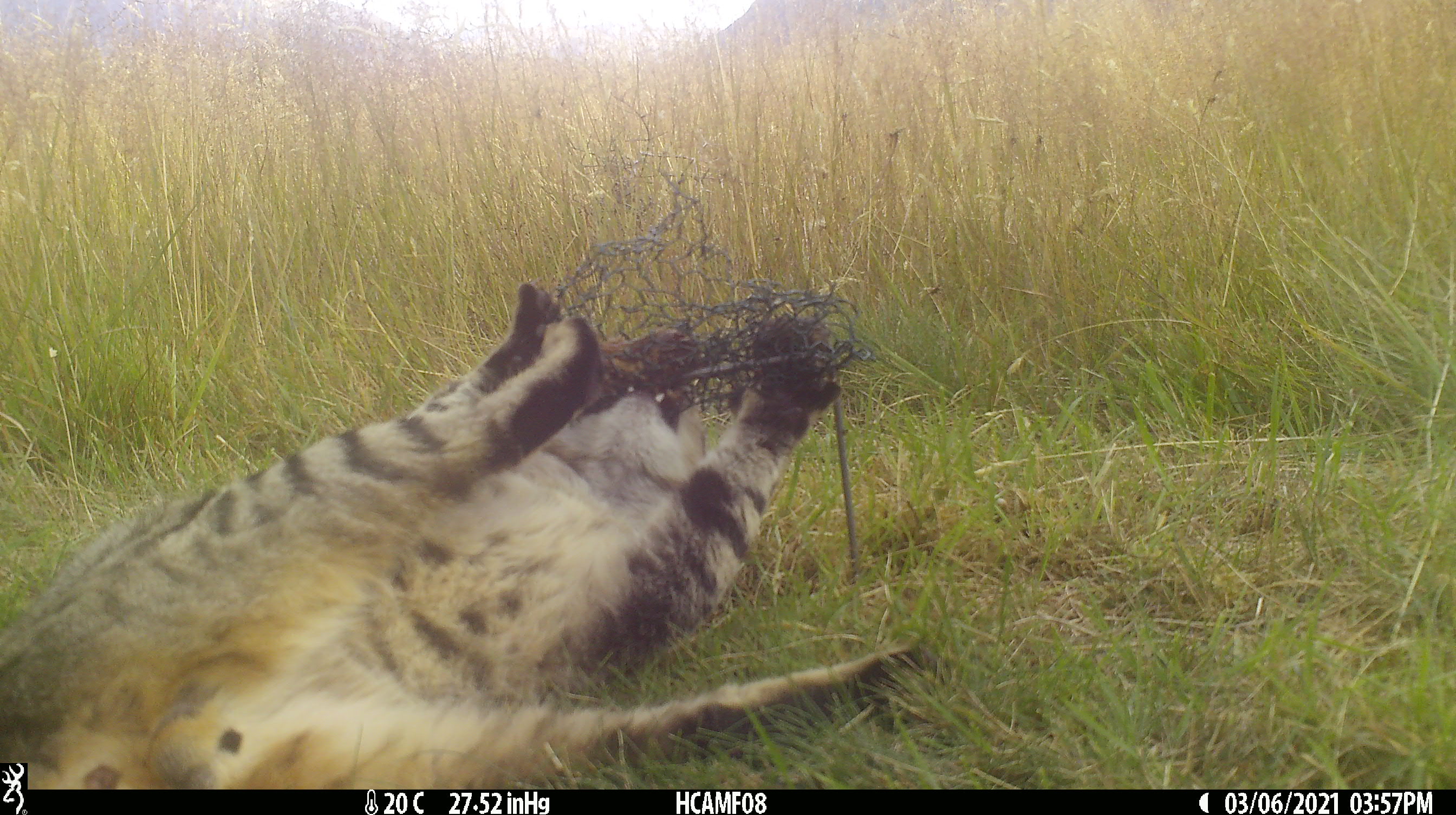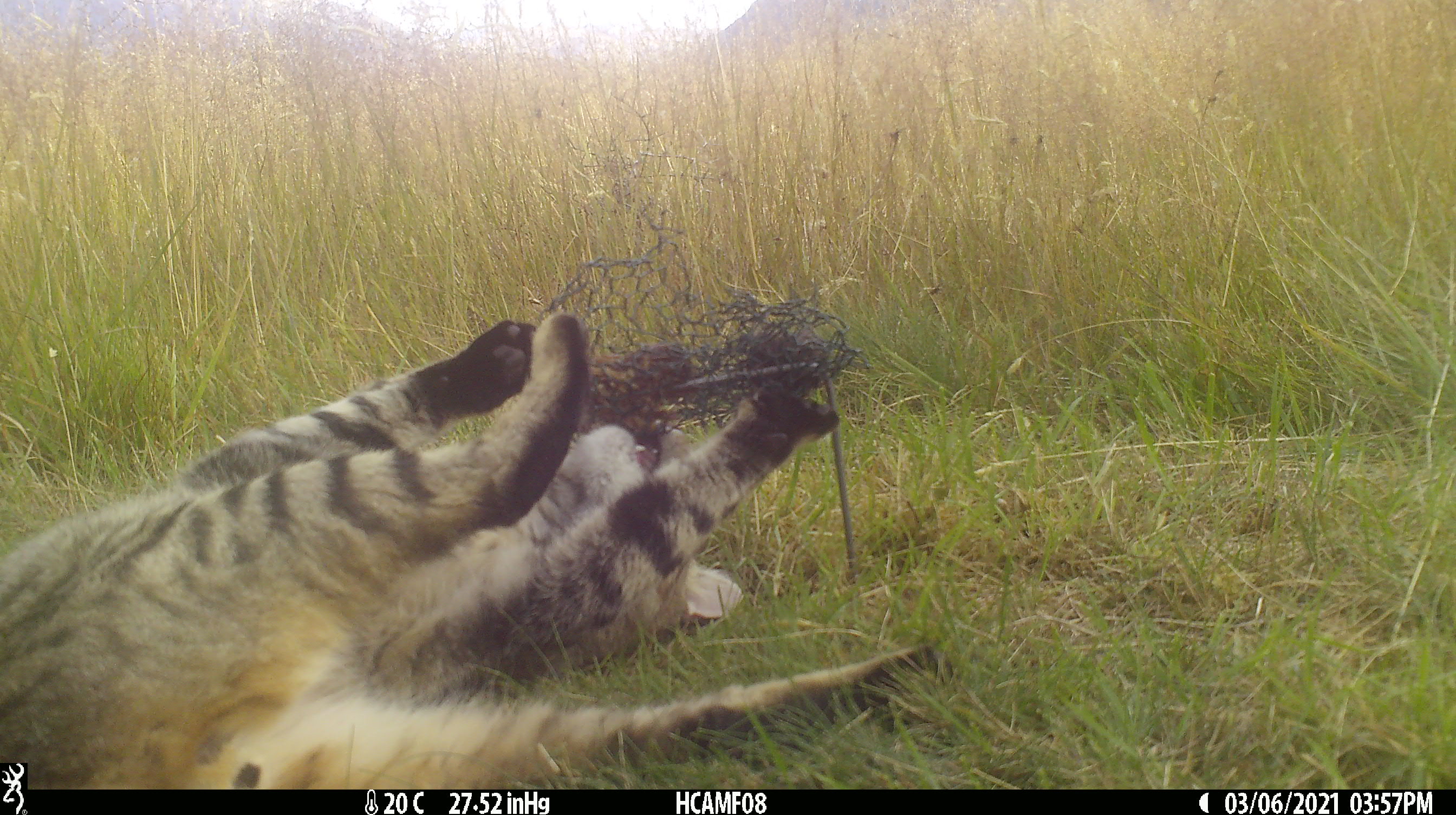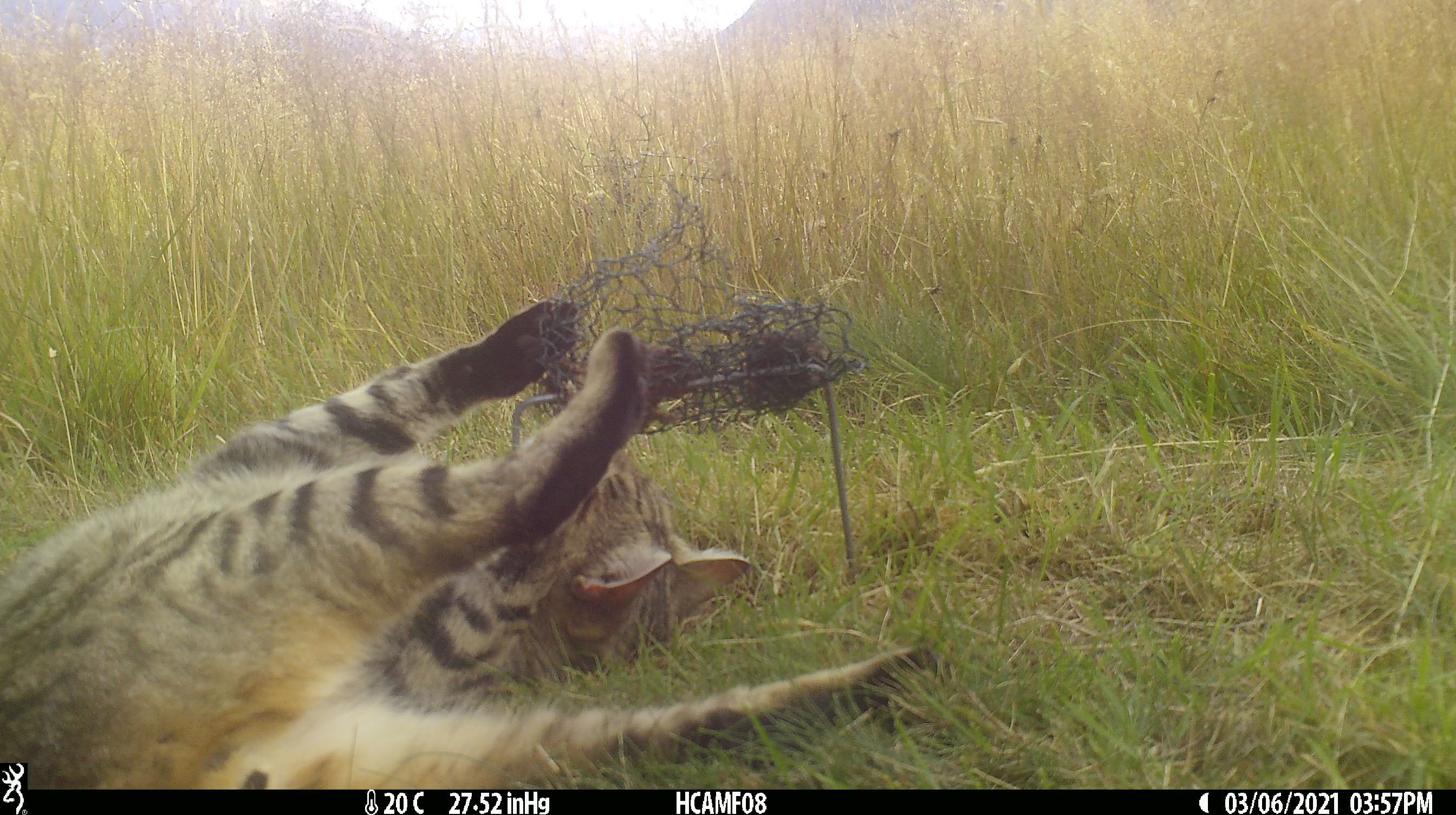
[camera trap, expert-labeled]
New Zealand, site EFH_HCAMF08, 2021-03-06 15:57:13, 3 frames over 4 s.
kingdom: Animalia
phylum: Chordata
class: Mammalia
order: Carnivora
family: Felidae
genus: Felis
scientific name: Felis catus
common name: domestic cat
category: cat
Cat (domestic cat) (Felis catus).